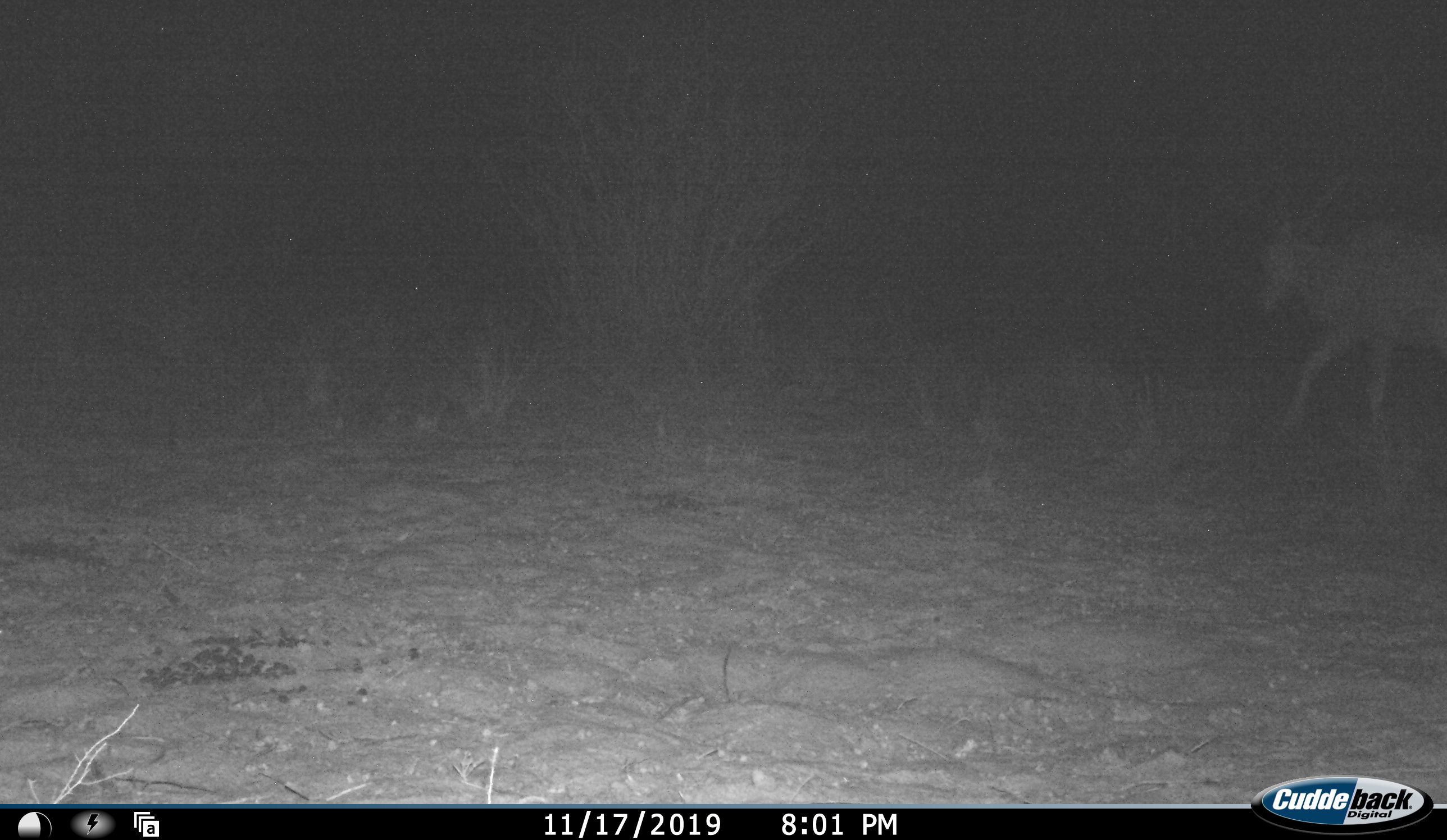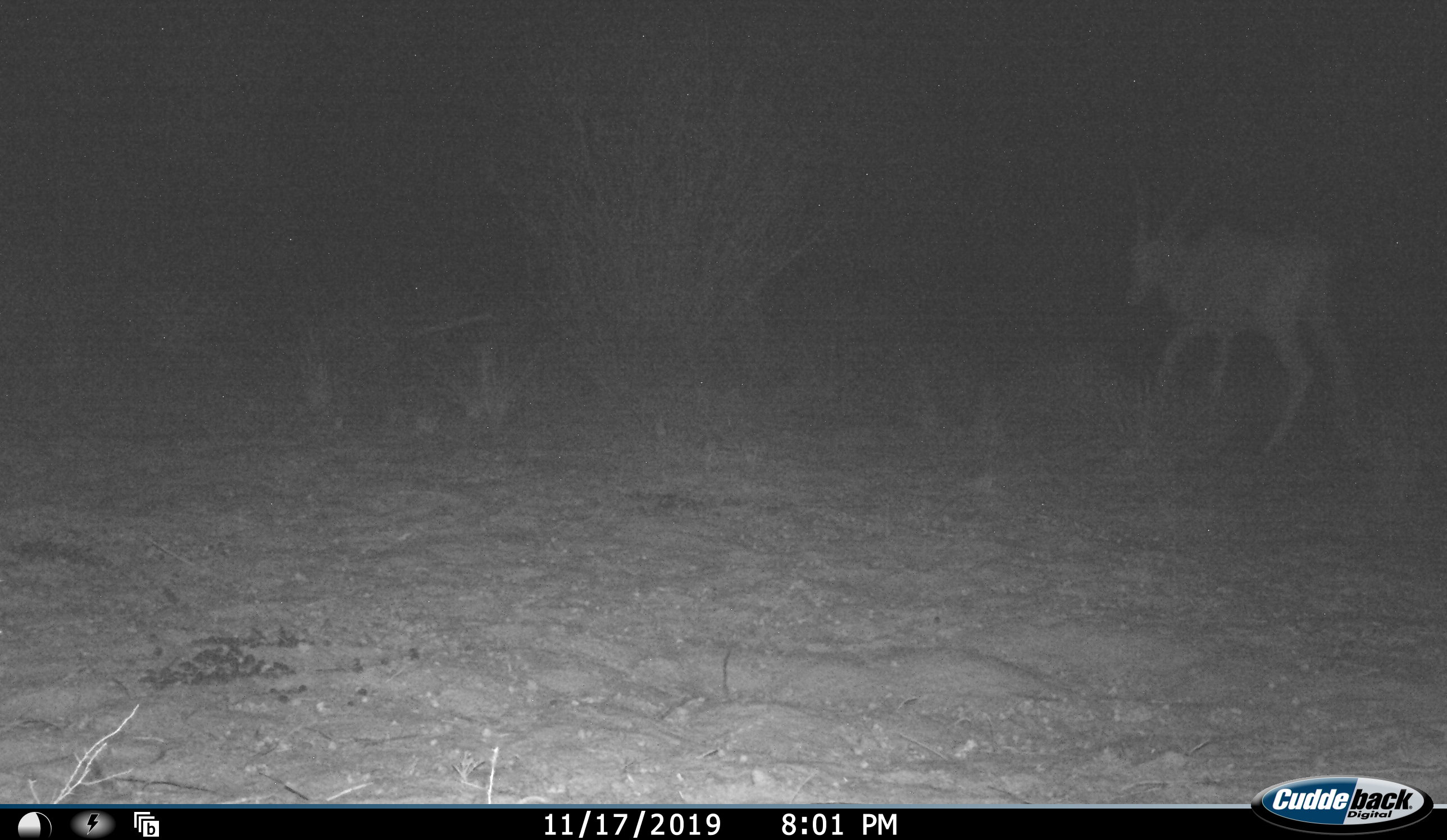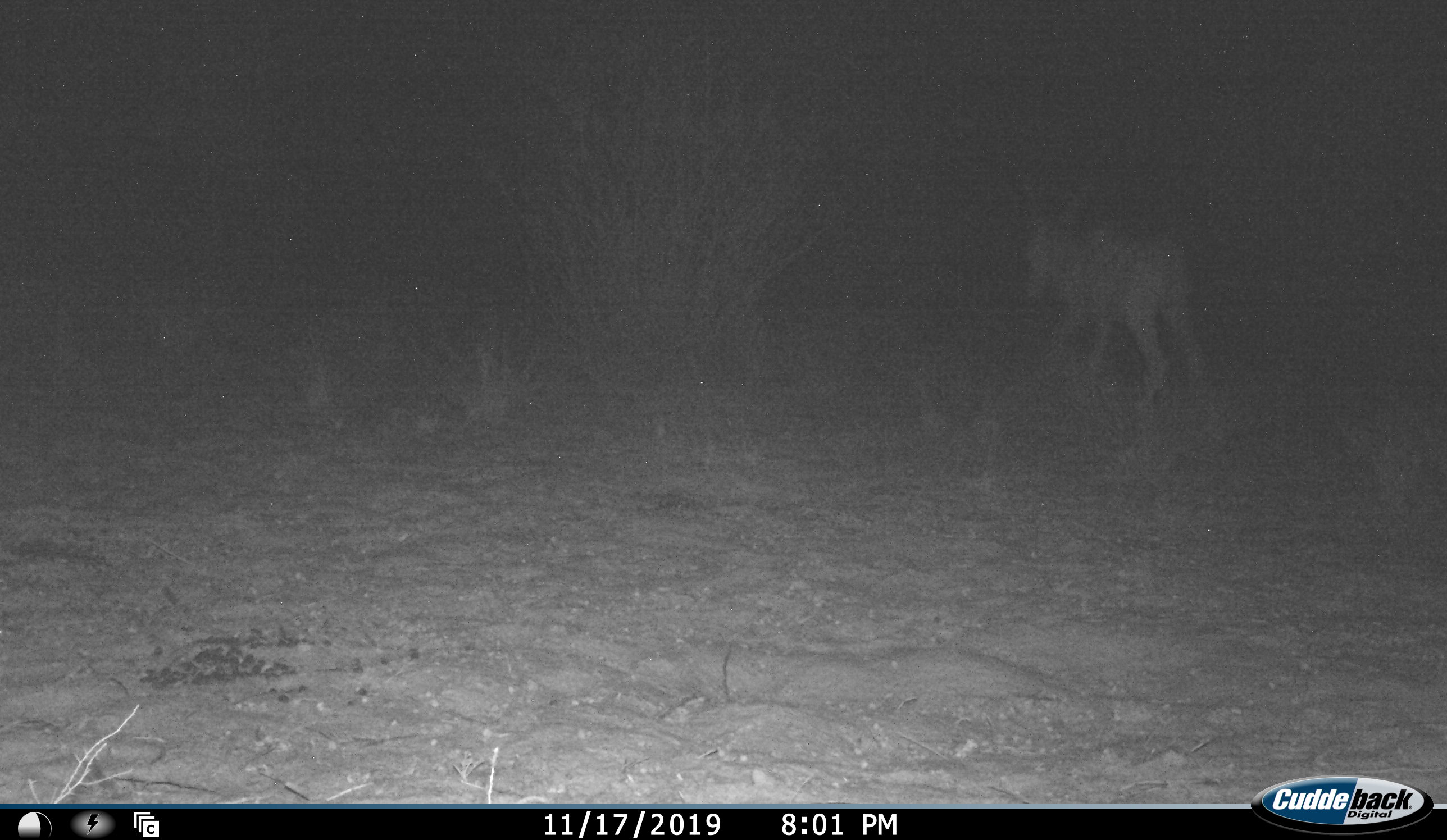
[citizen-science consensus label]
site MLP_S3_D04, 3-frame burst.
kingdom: Animalia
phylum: Chordata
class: Mammalia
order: Artiodactyla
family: Bovidae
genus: Tragelaphus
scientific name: Tragelaphus oryx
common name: eland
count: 1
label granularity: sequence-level